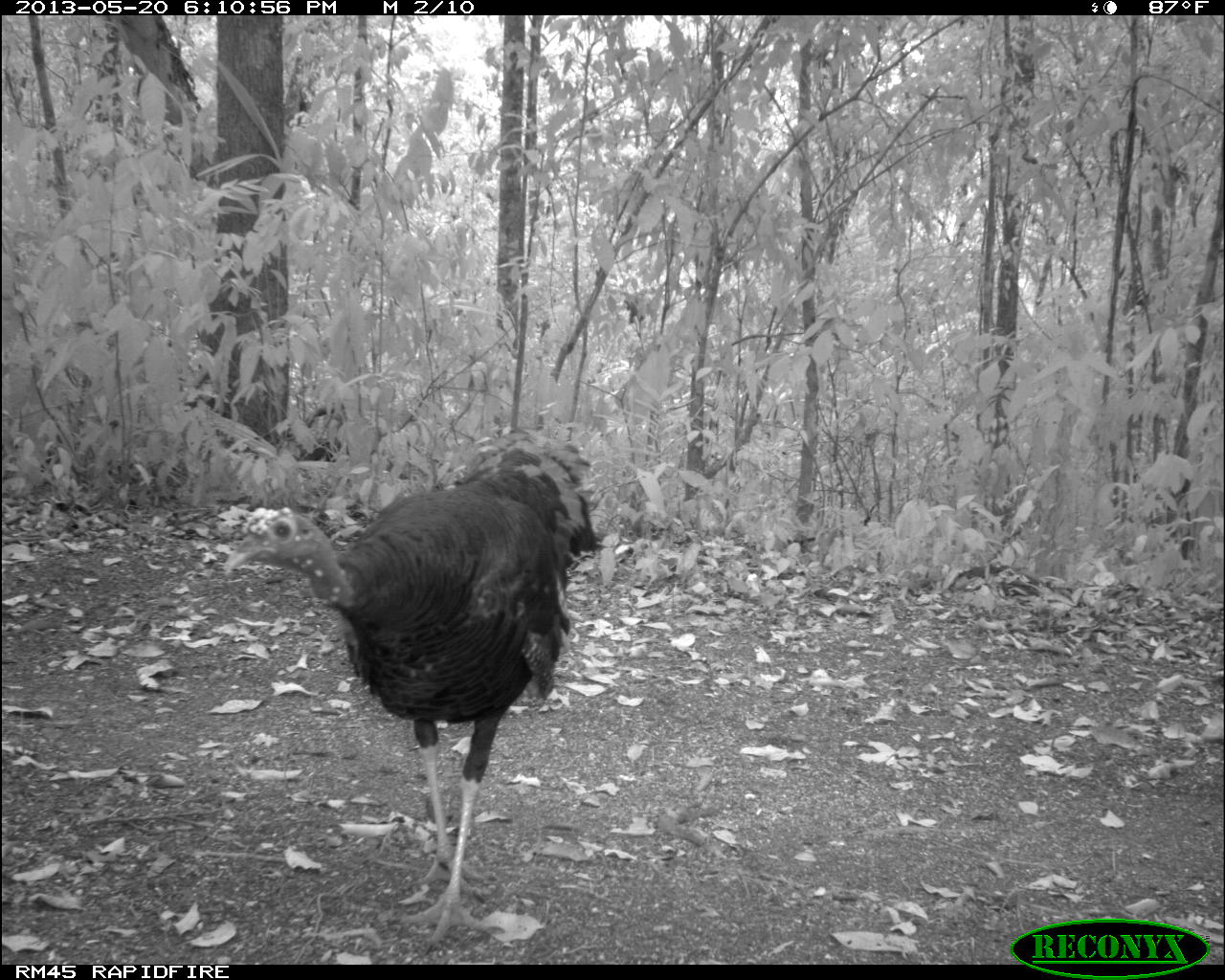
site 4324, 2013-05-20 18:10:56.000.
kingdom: Animalia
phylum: Chordata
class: Aves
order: Galliformes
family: Phasianidae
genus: Meleagris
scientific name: Meleagris ocellata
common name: ocellated turkey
Meleagris ocellata (ocellated turkey), count 1, sex female.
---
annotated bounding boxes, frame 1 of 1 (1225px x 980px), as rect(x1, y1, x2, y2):
meleagris ocellata: rect(212, 421, 608, 947)